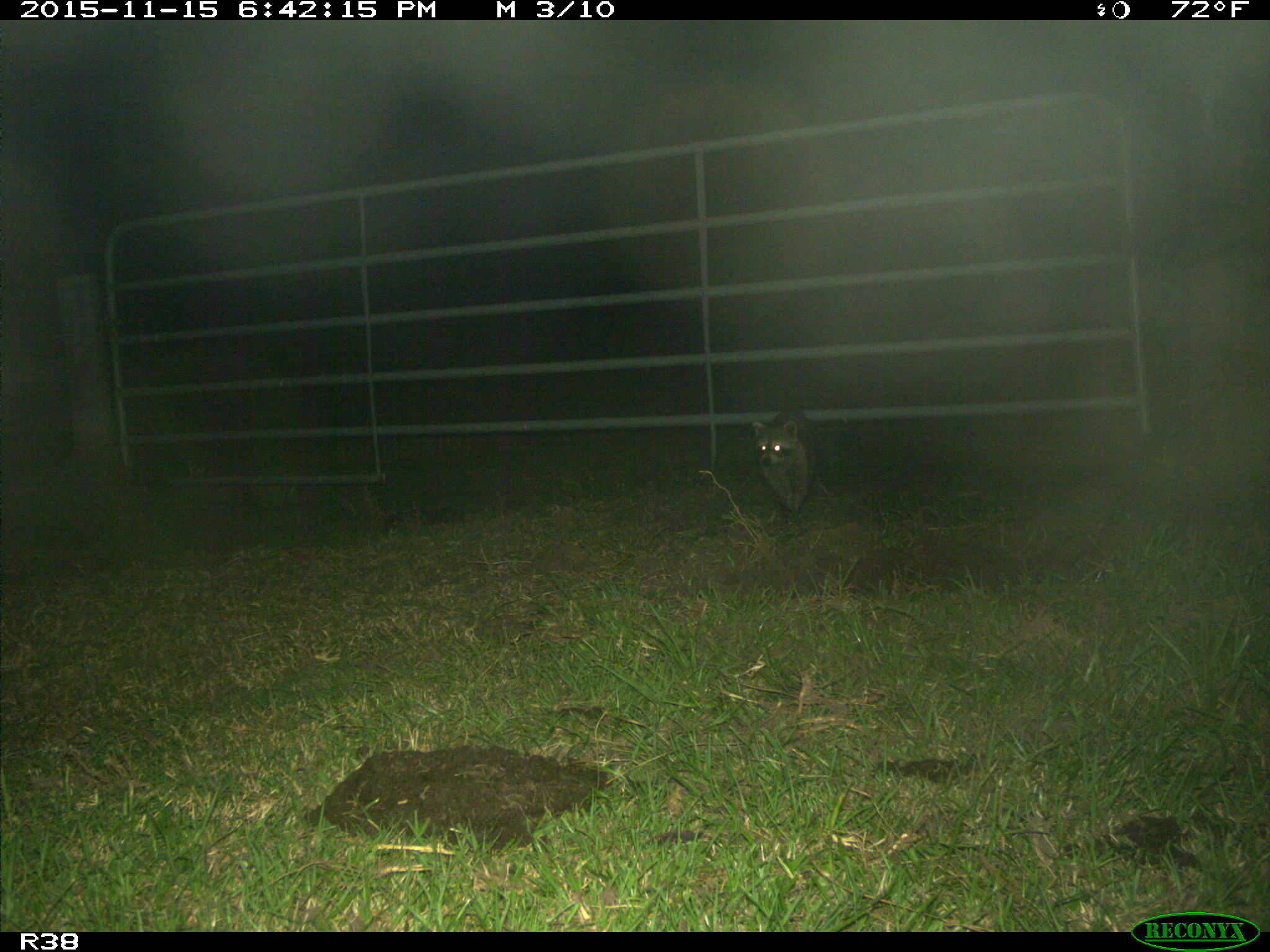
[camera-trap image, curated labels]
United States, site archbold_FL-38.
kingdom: Animalia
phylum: Chordata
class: Mammalia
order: Carnivora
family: Procyonidae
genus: Procyon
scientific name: Procyon lotor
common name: common raccoon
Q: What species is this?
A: Procyon lotor (common raccoon).